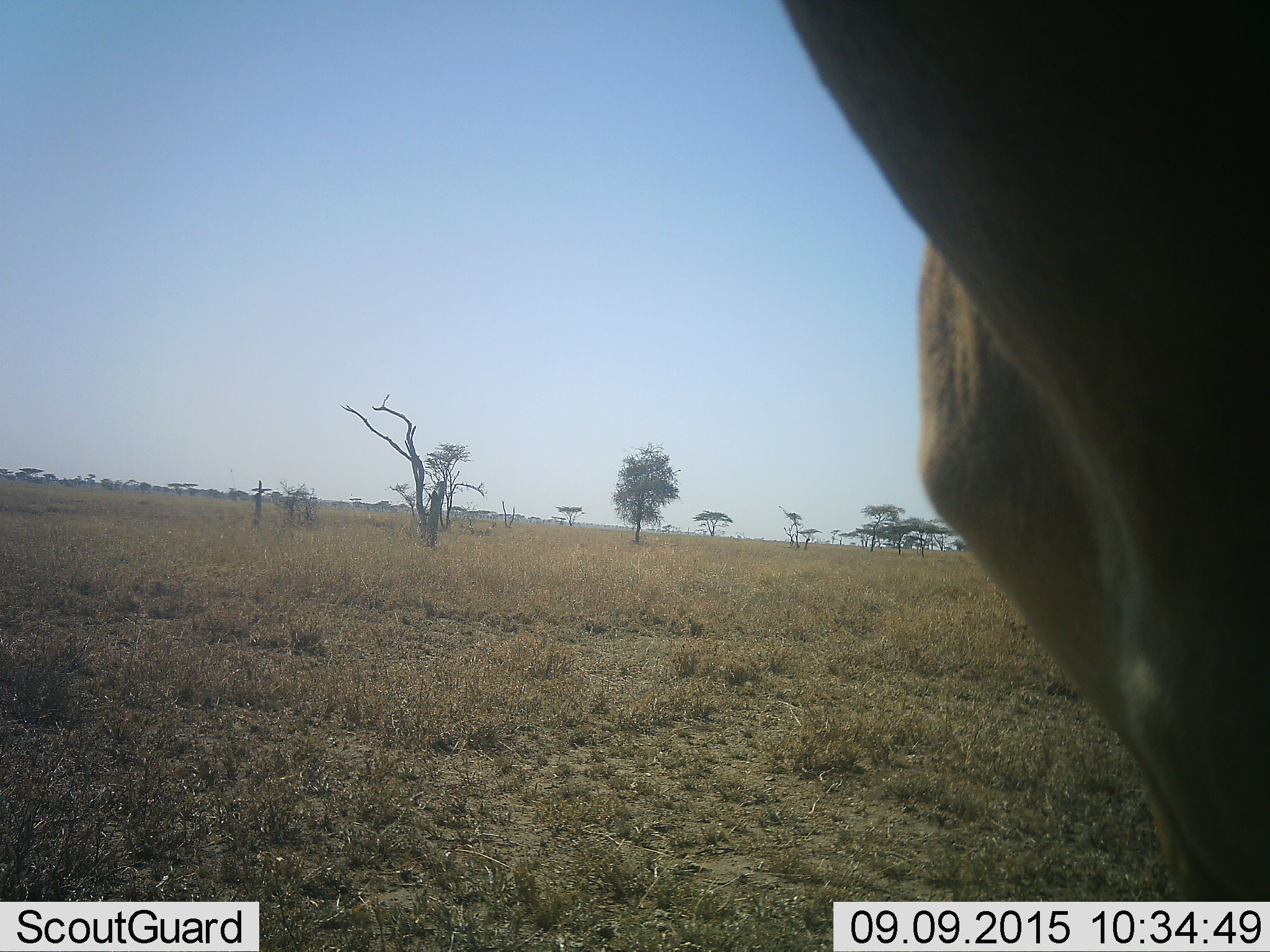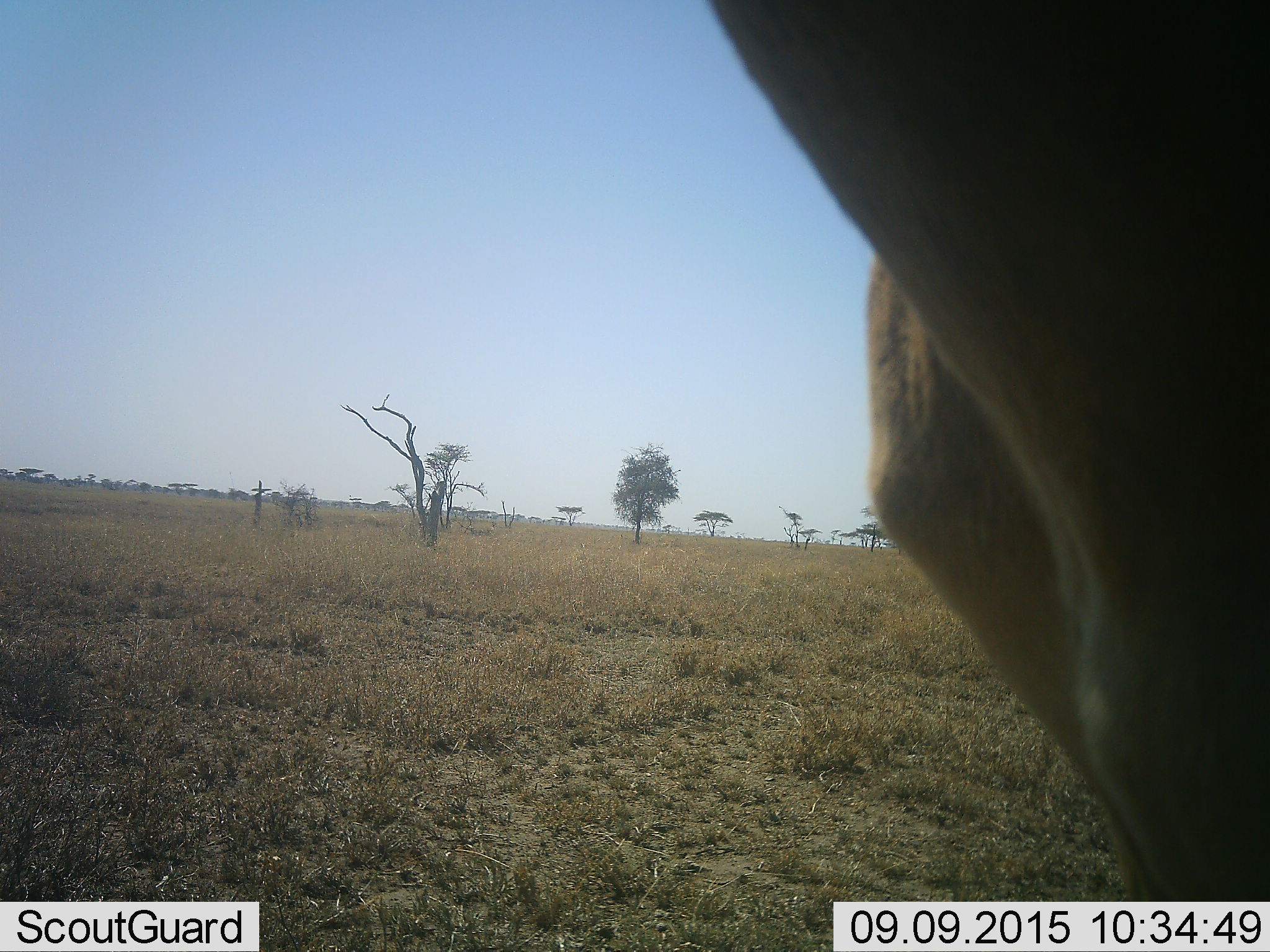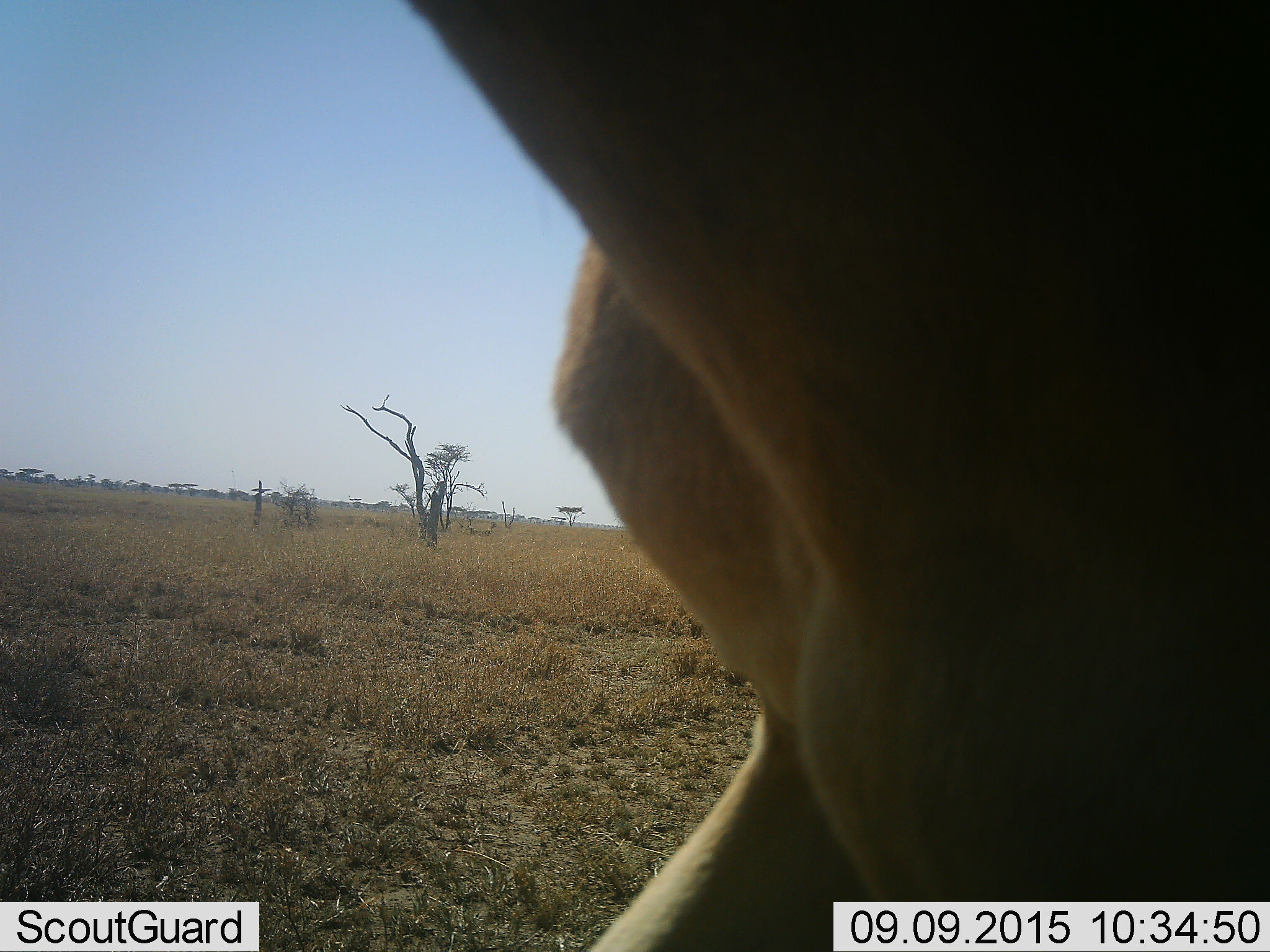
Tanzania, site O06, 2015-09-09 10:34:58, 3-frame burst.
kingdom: Animalia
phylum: Chordata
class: Mammalia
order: Artiodactyla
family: Bovidae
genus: Alcelaphus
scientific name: Alcelaphus buselaphus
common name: hartebeest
Hartebeest (Alcelaphus buselaphus), count 1. Behavior (volunteer vote fractions): standing 0%, resting 0%, moving 100%, interacting 0%. Young present (vote fraction): 0%. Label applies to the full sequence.